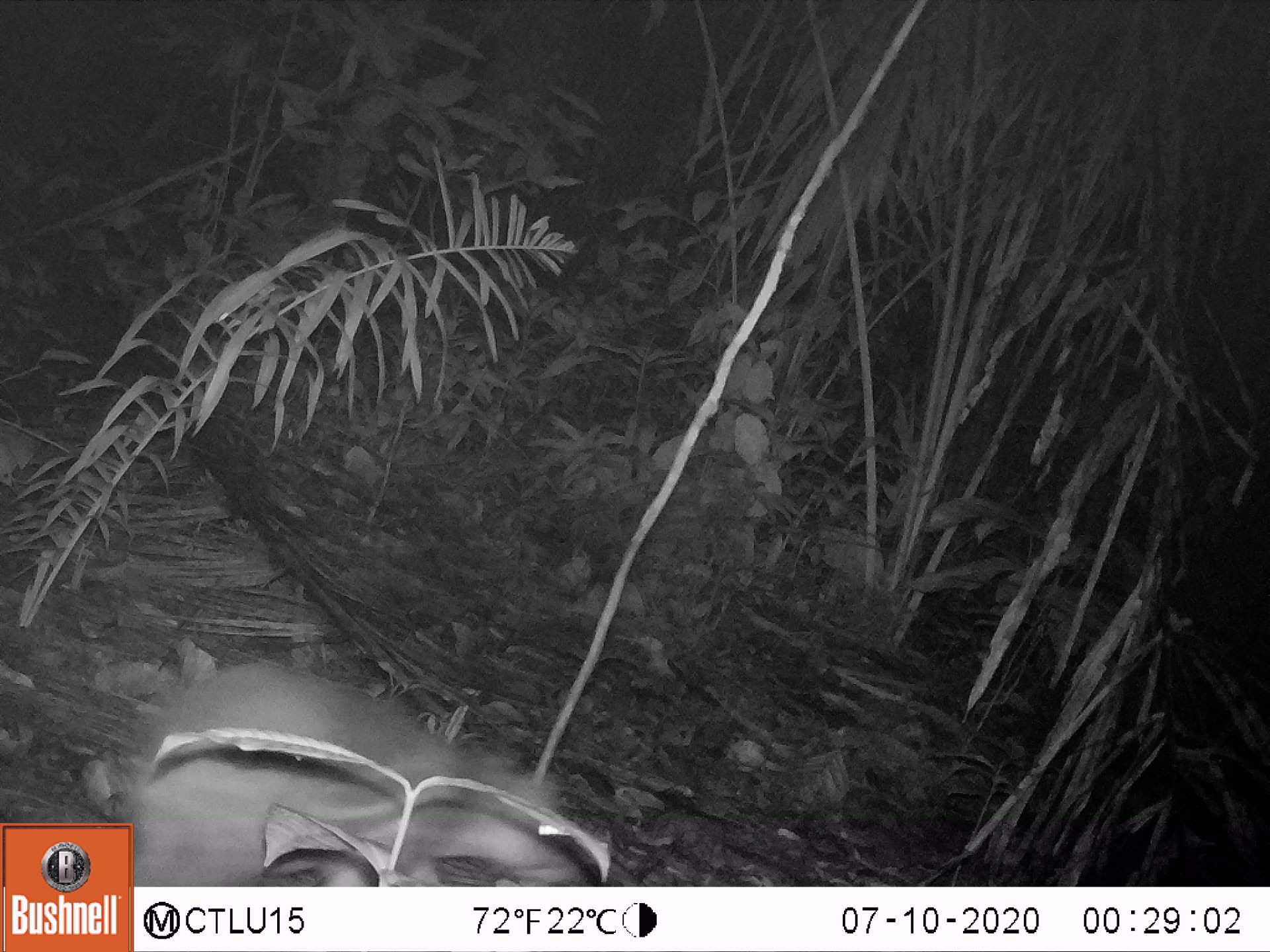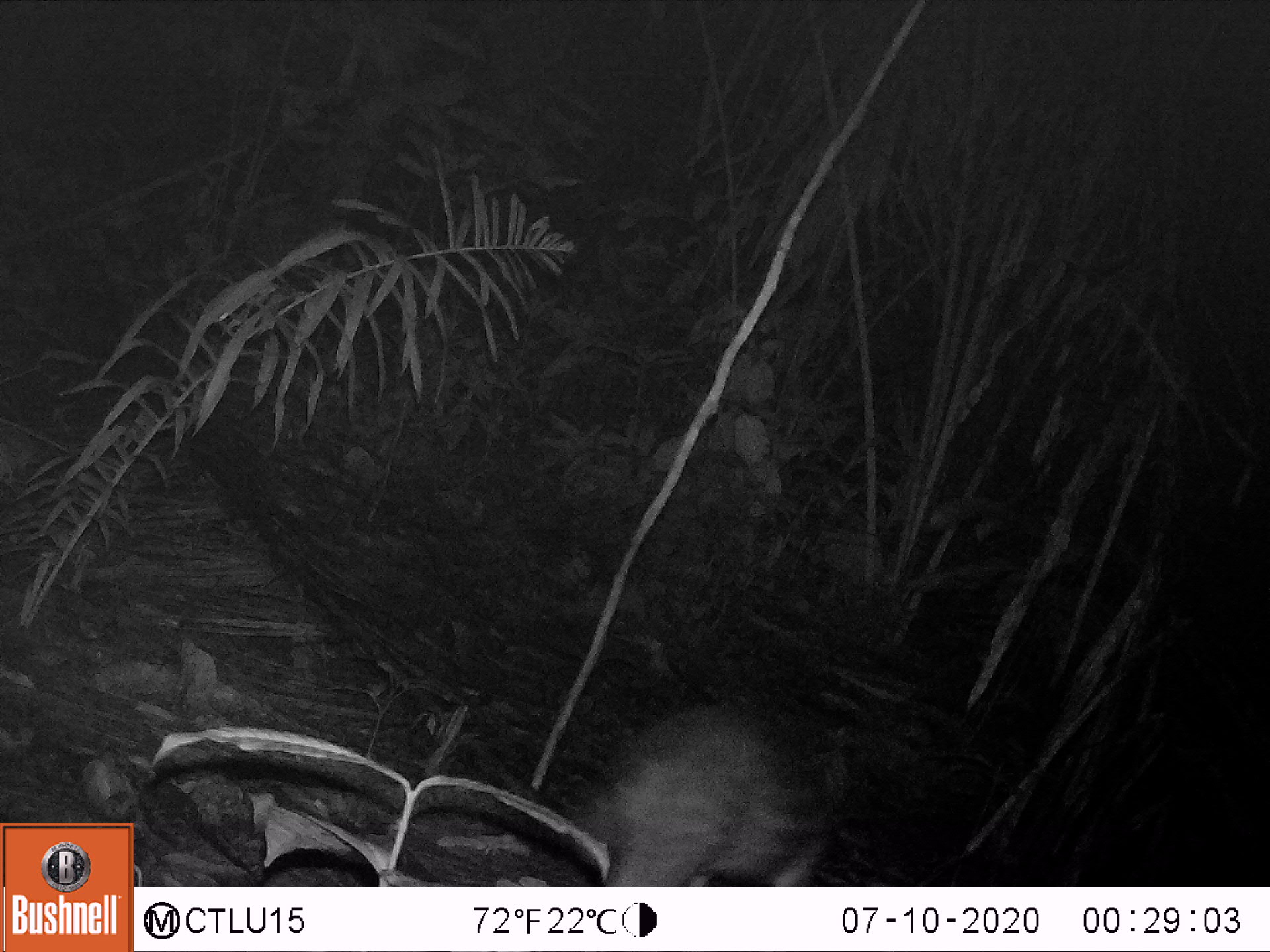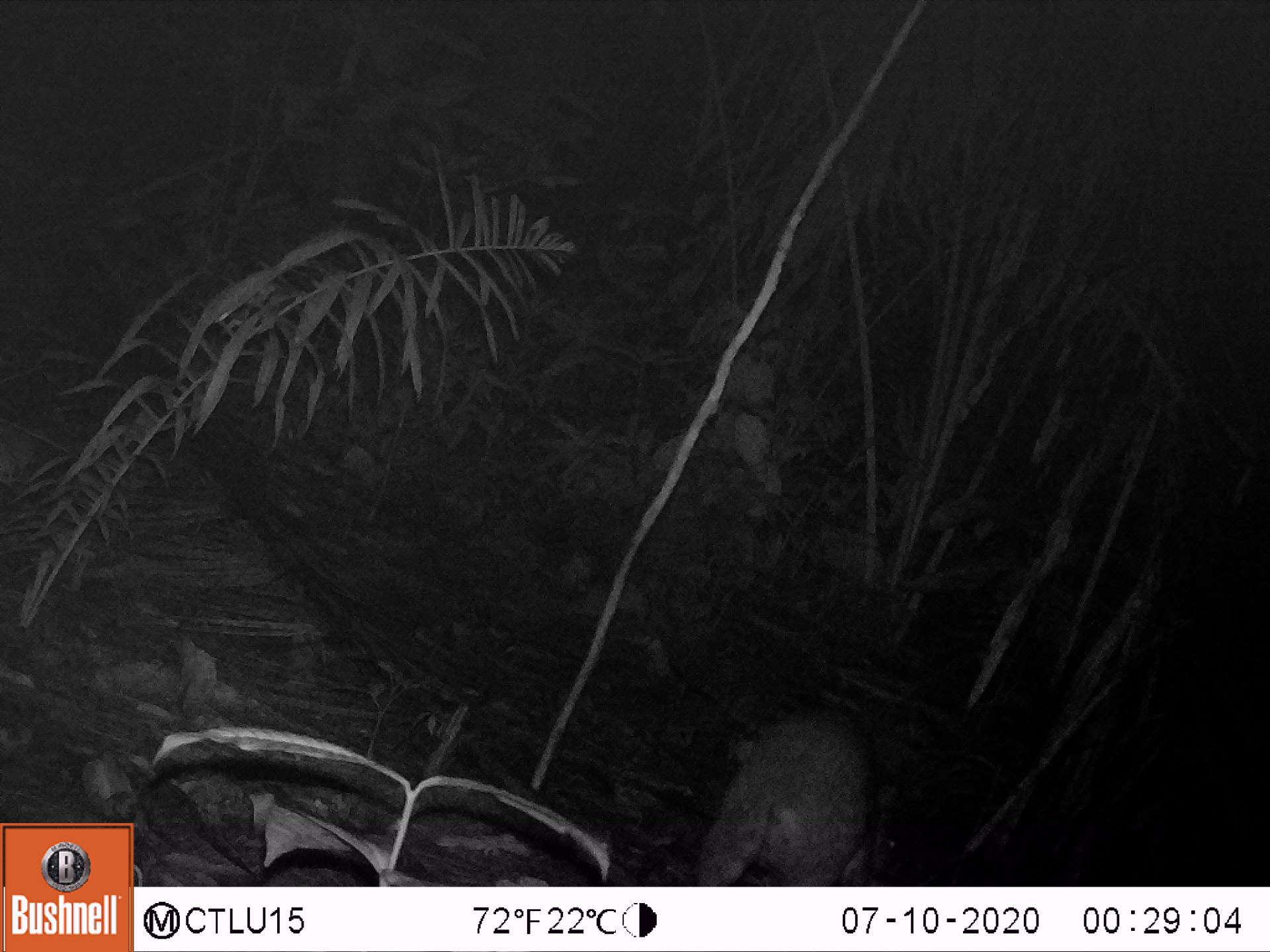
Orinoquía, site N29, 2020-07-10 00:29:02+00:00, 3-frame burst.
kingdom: Animalia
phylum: Chordata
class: Mammalia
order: Rodentia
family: Cuniculidae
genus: Cuniculus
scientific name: Cuniculus paca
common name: spotted paca